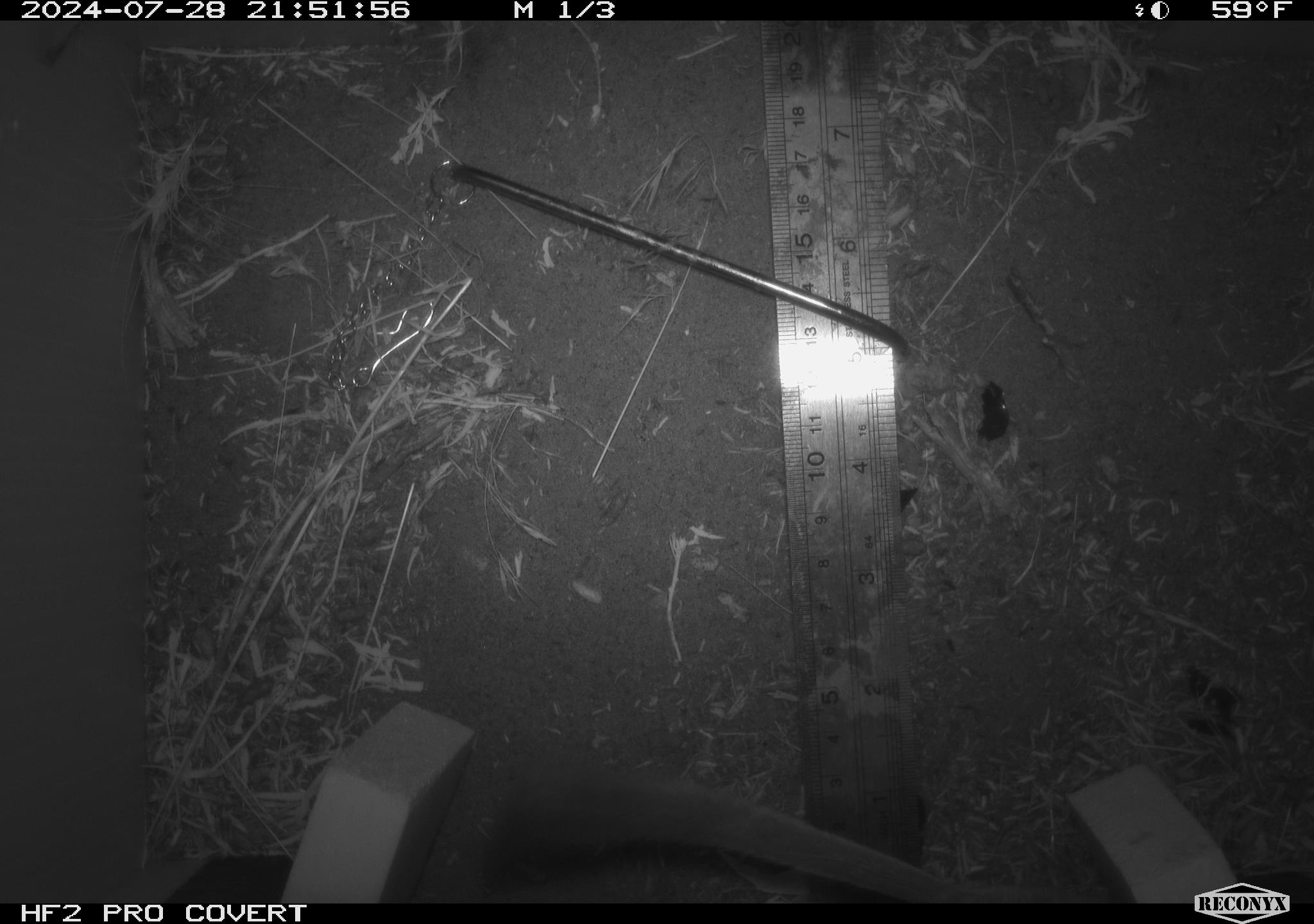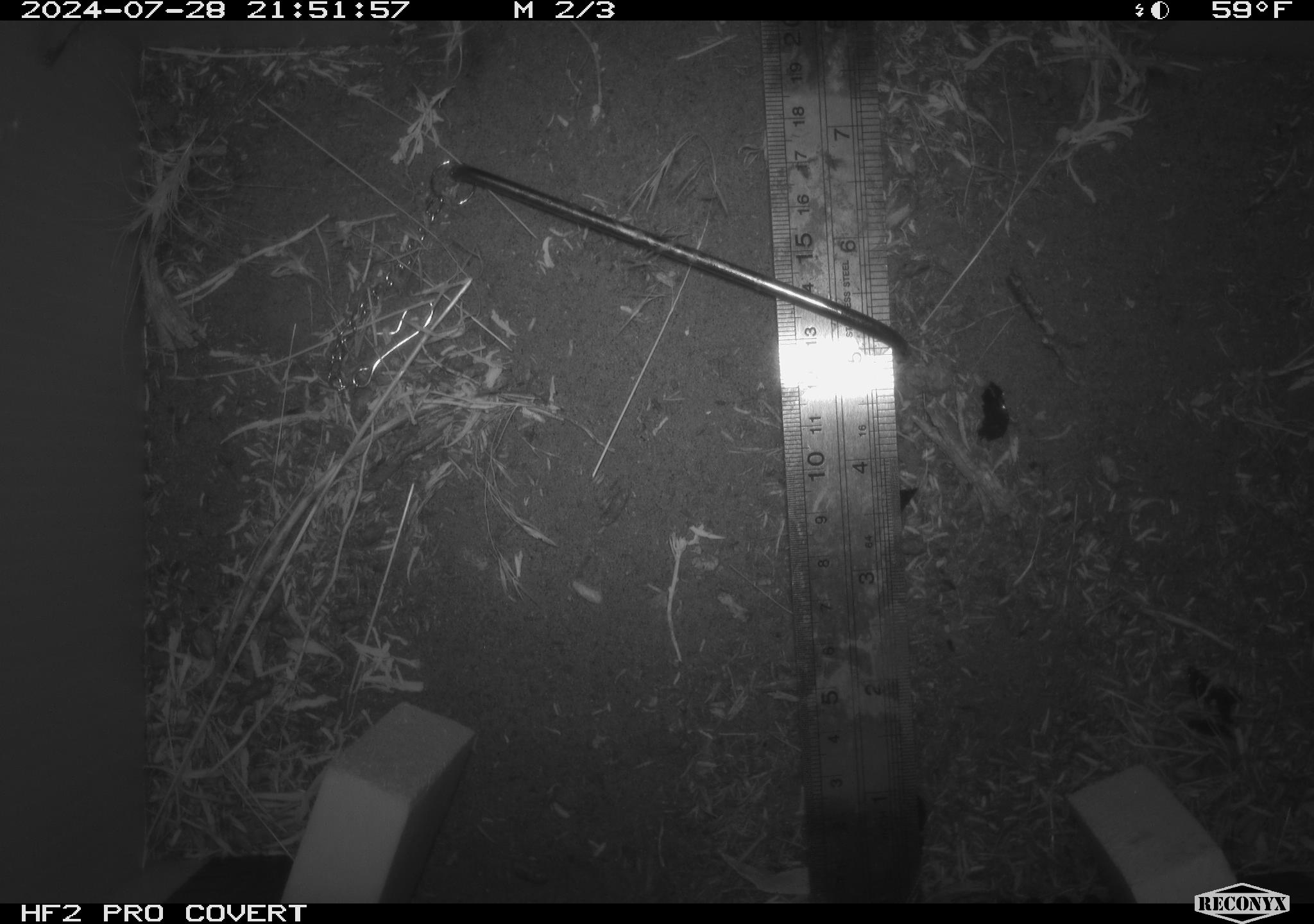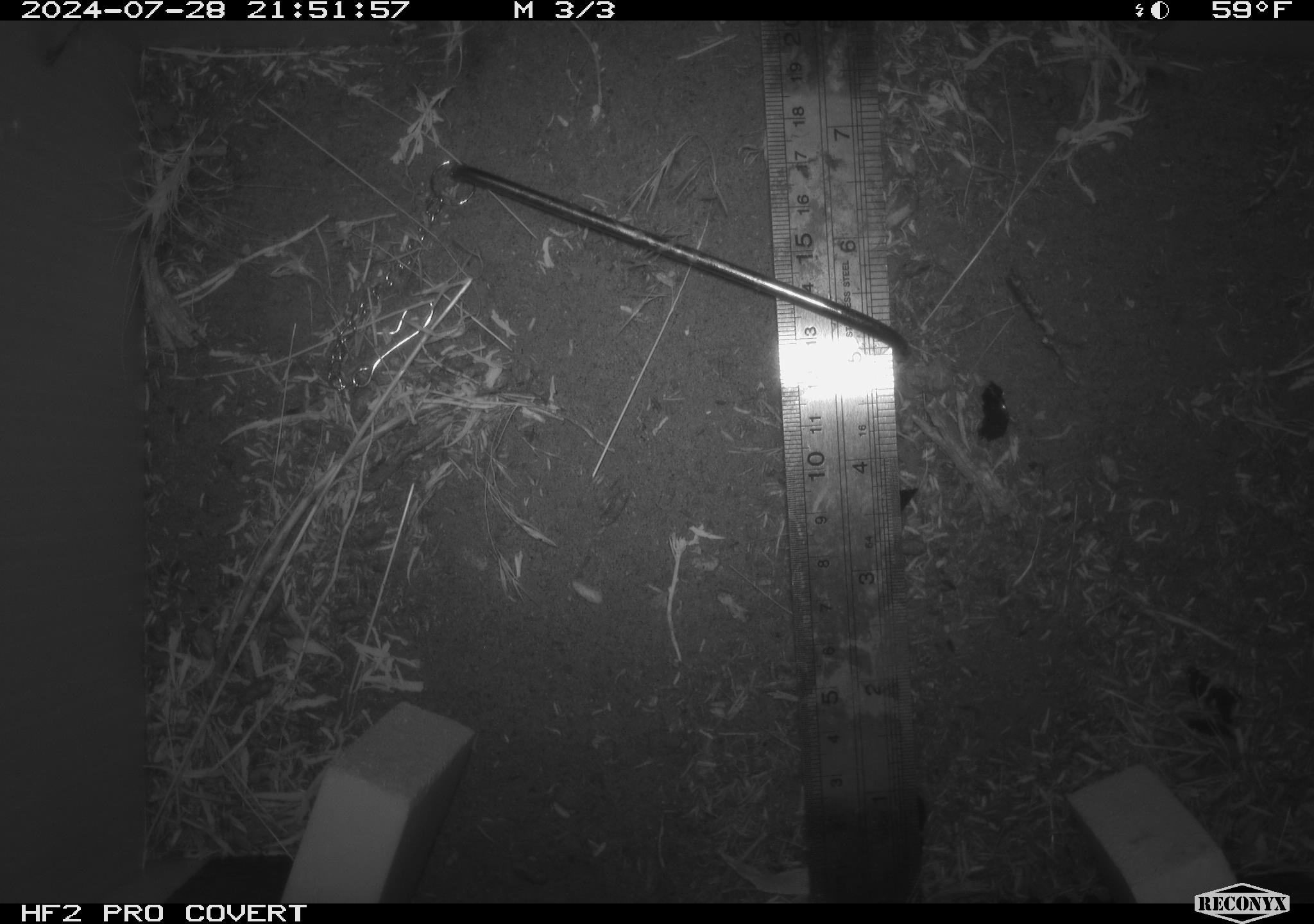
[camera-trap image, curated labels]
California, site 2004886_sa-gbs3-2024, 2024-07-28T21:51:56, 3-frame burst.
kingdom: Animalia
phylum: Chordata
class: Mammalia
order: Rodentia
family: Cricetidae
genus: Neotoma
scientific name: Neotoma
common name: pack rat or woodrat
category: neotoma species